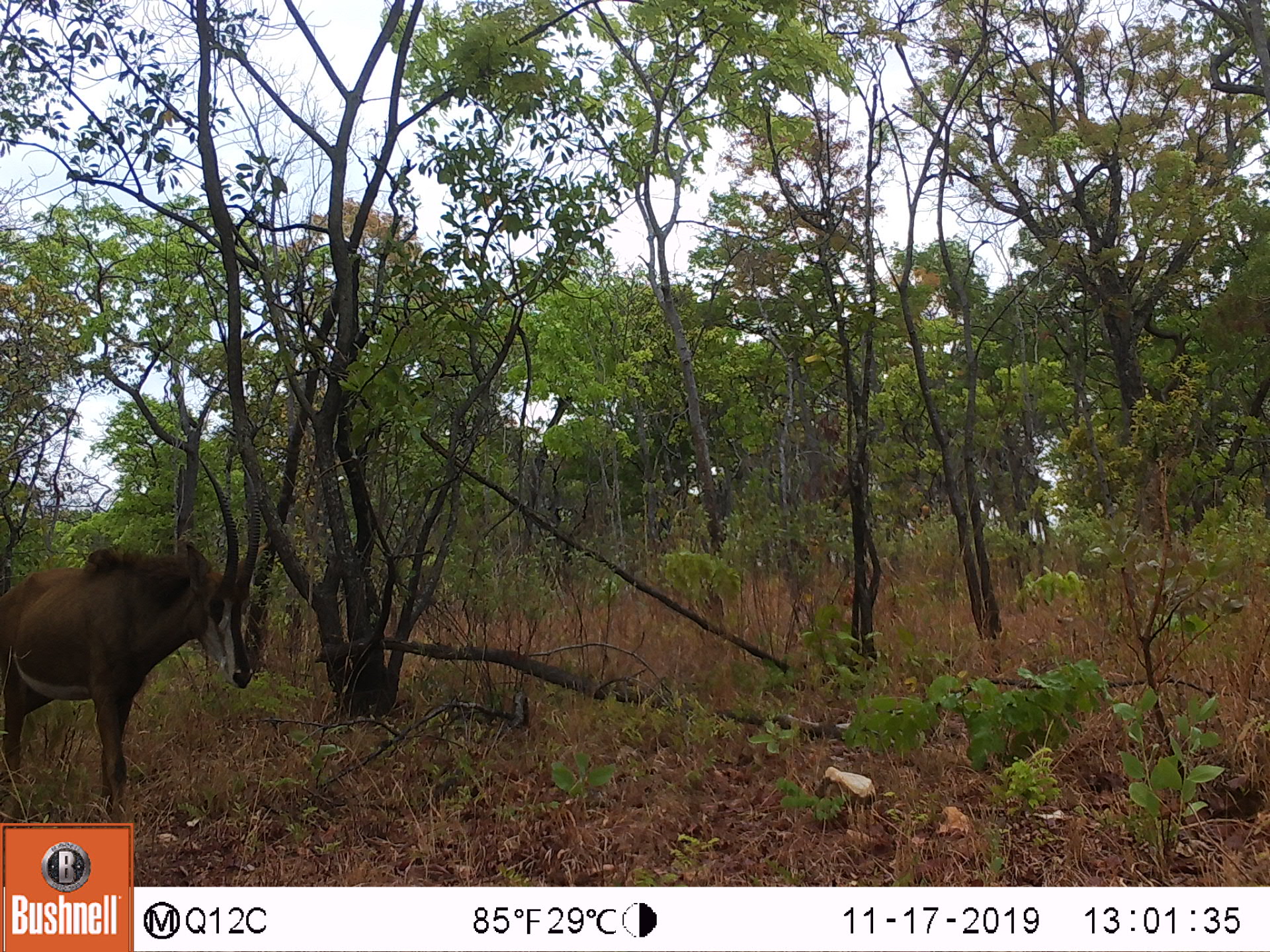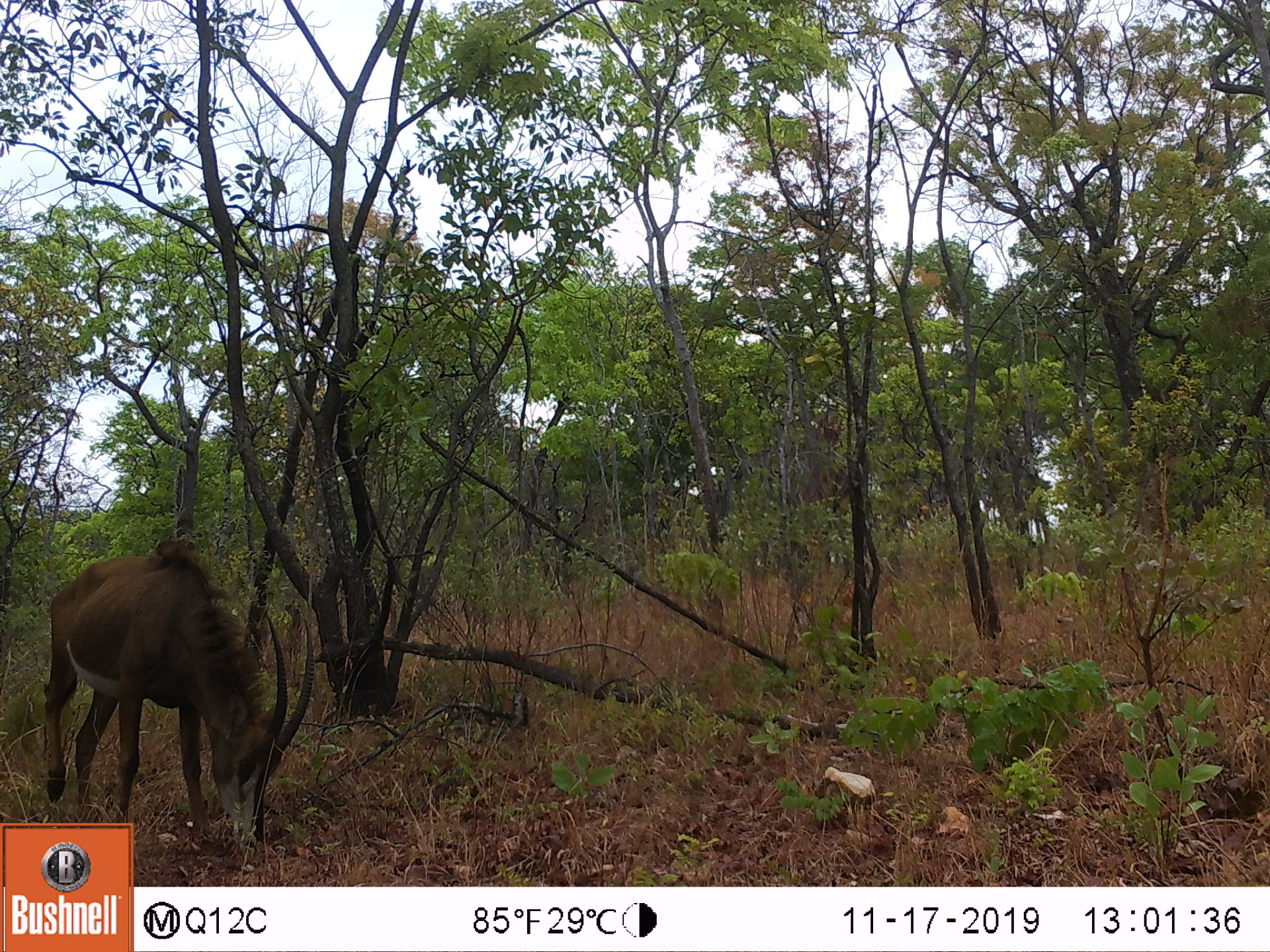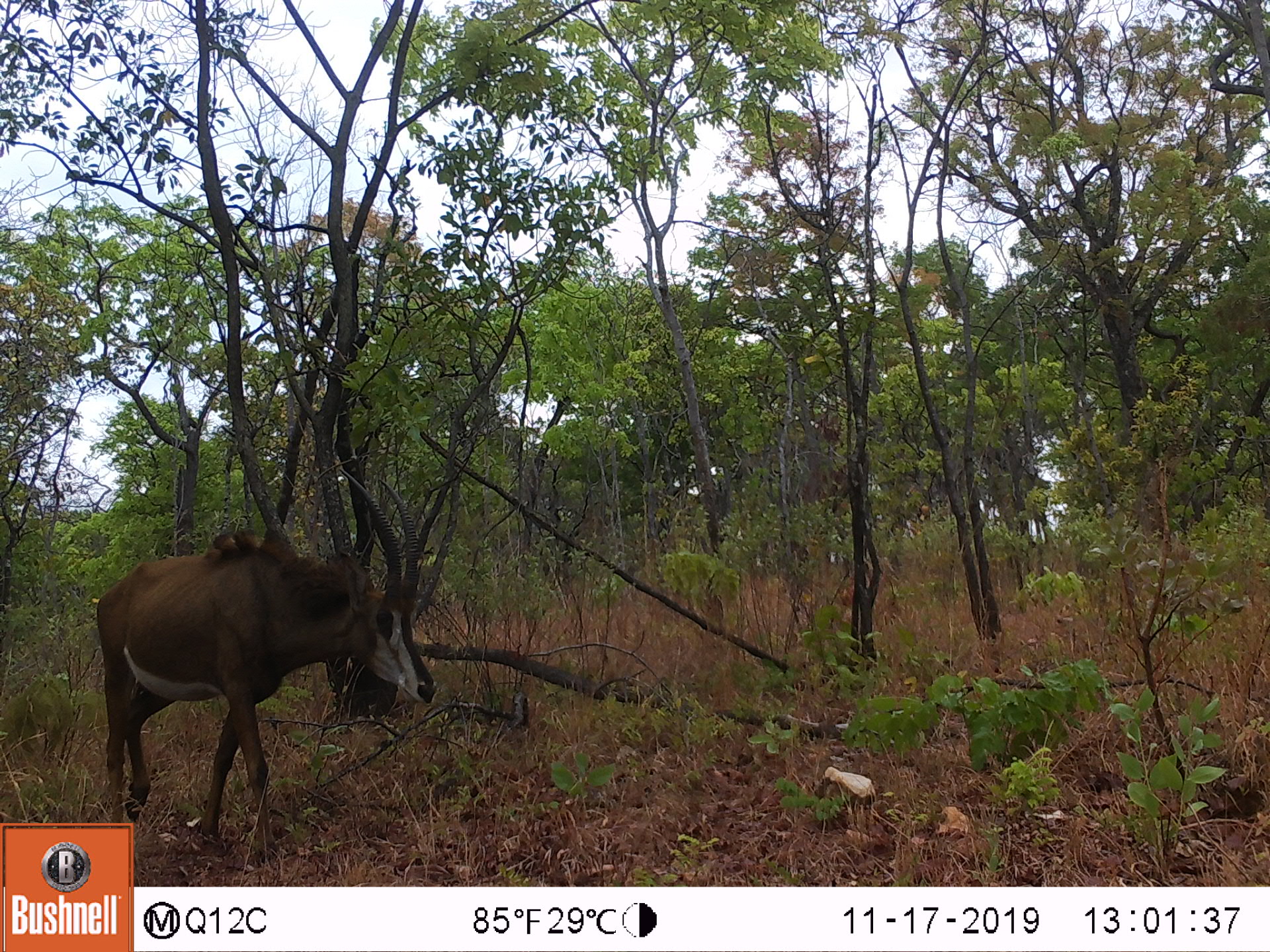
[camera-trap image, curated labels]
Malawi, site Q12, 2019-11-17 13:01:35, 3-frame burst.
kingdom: Animalia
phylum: Chordata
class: Mammalia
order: Artiodactyla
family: Bovidae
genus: Hippotragus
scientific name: Hippotragus niger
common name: sable antelope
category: sable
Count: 1.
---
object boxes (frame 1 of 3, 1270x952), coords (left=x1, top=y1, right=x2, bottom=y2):
sable: (left=0, top=453, right=263, bottom=811)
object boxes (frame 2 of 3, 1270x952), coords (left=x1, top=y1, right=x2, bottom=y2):
sable: (left=39, top=538, right=319, bottom=823)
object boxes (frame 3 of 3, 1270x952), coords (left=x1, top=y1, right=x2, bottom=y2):
sable: (left=89, top=471, right=427, bottom=818)